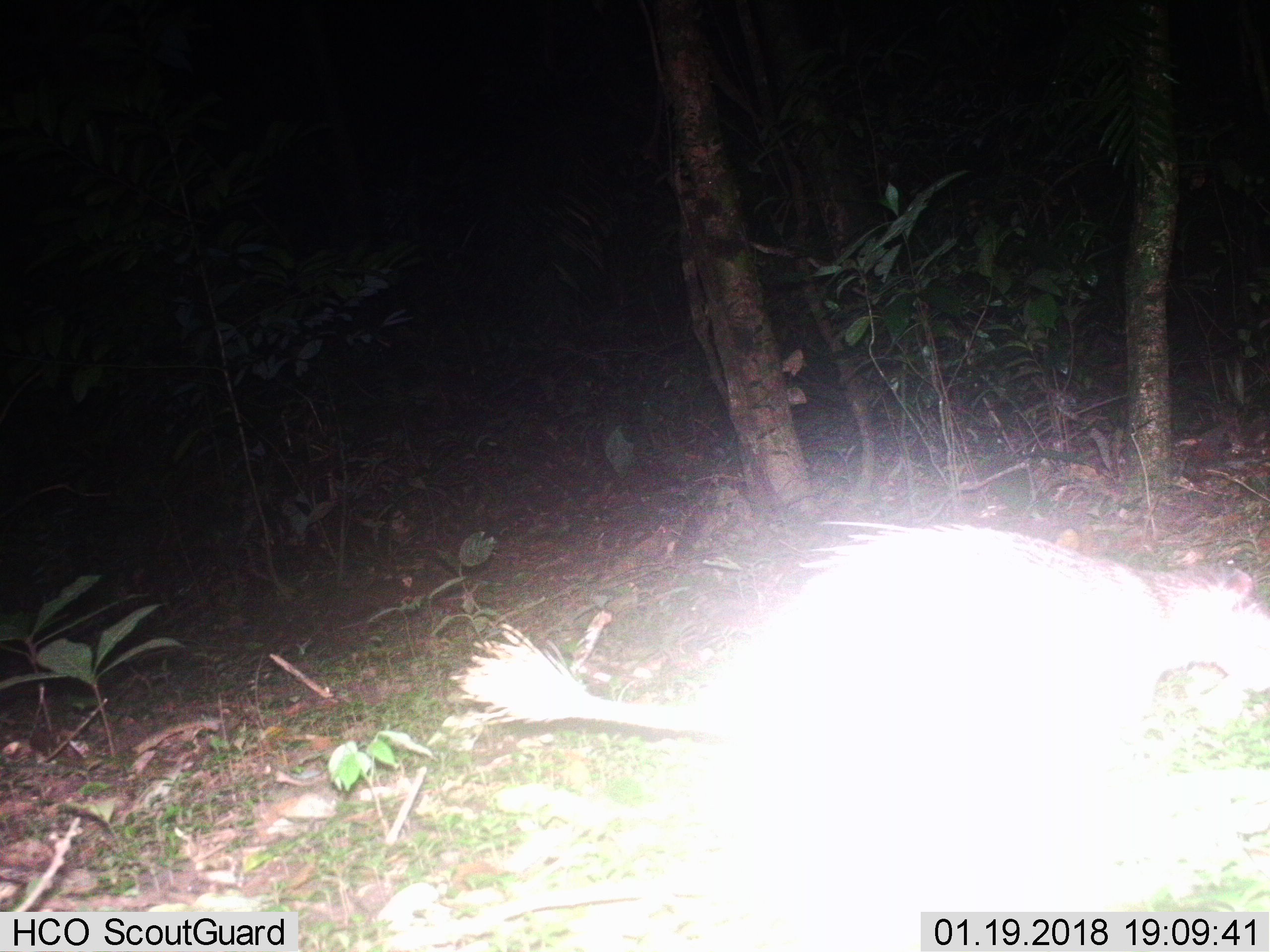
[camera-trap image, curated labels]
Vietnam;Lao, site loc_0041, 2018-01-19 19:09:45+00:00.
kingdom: Animalia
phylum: Chordata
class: Mammalia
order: Rodentia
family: Hystricidae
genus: Atherurus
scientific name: Atherurus macrourus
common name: asiatic brush-tailed porcupine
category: asiatic brush tailed porcupine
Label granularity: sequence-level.